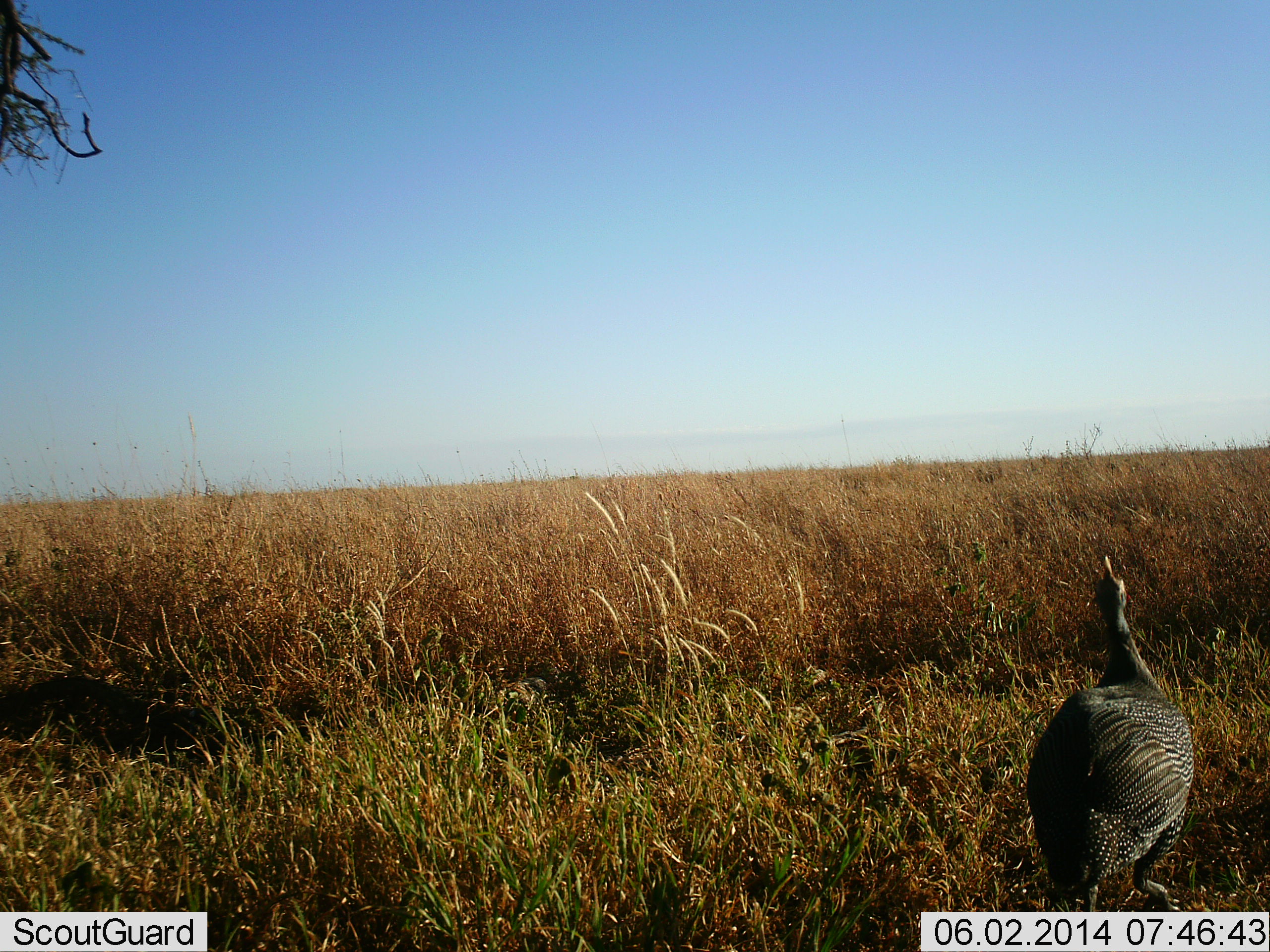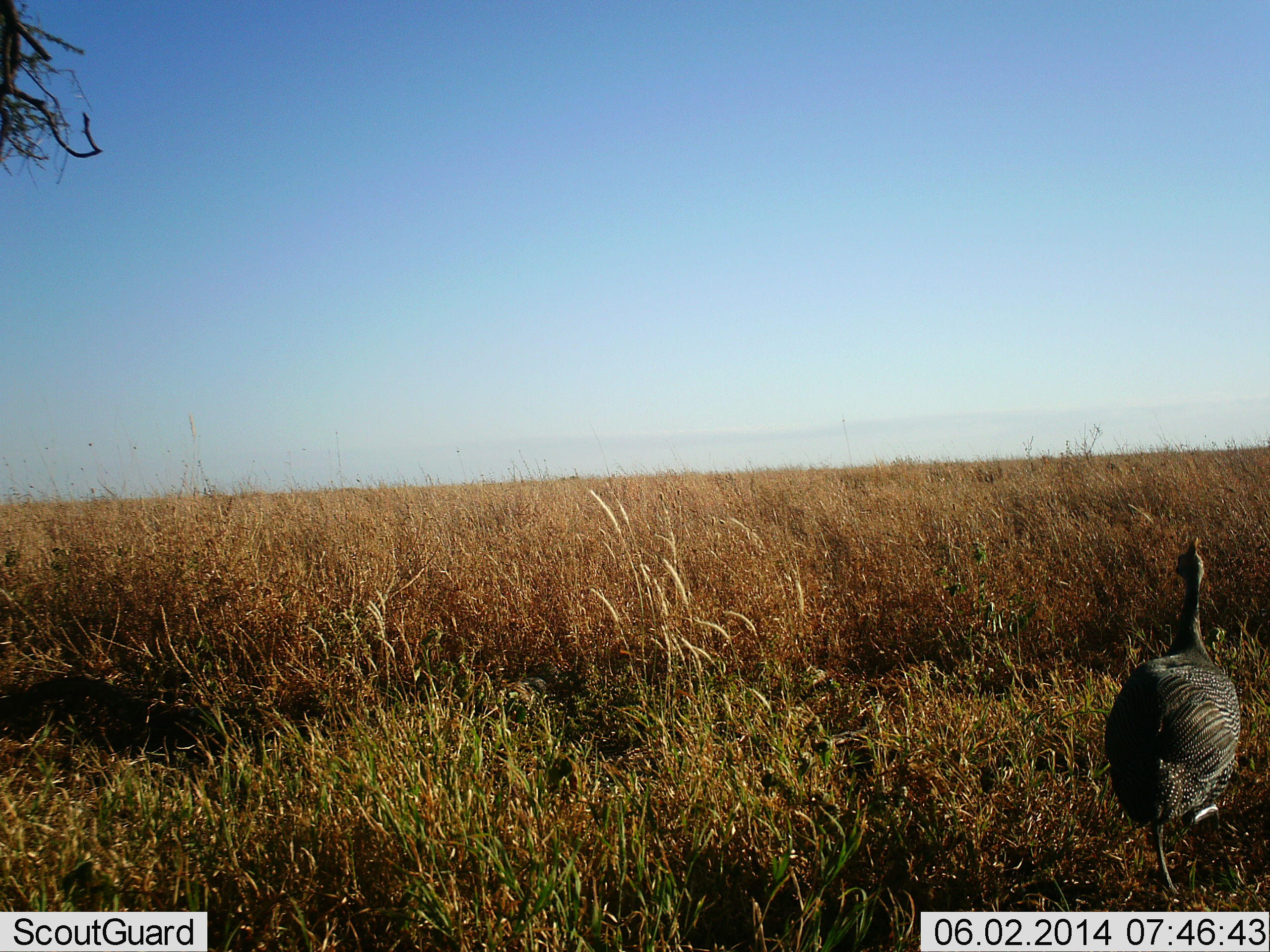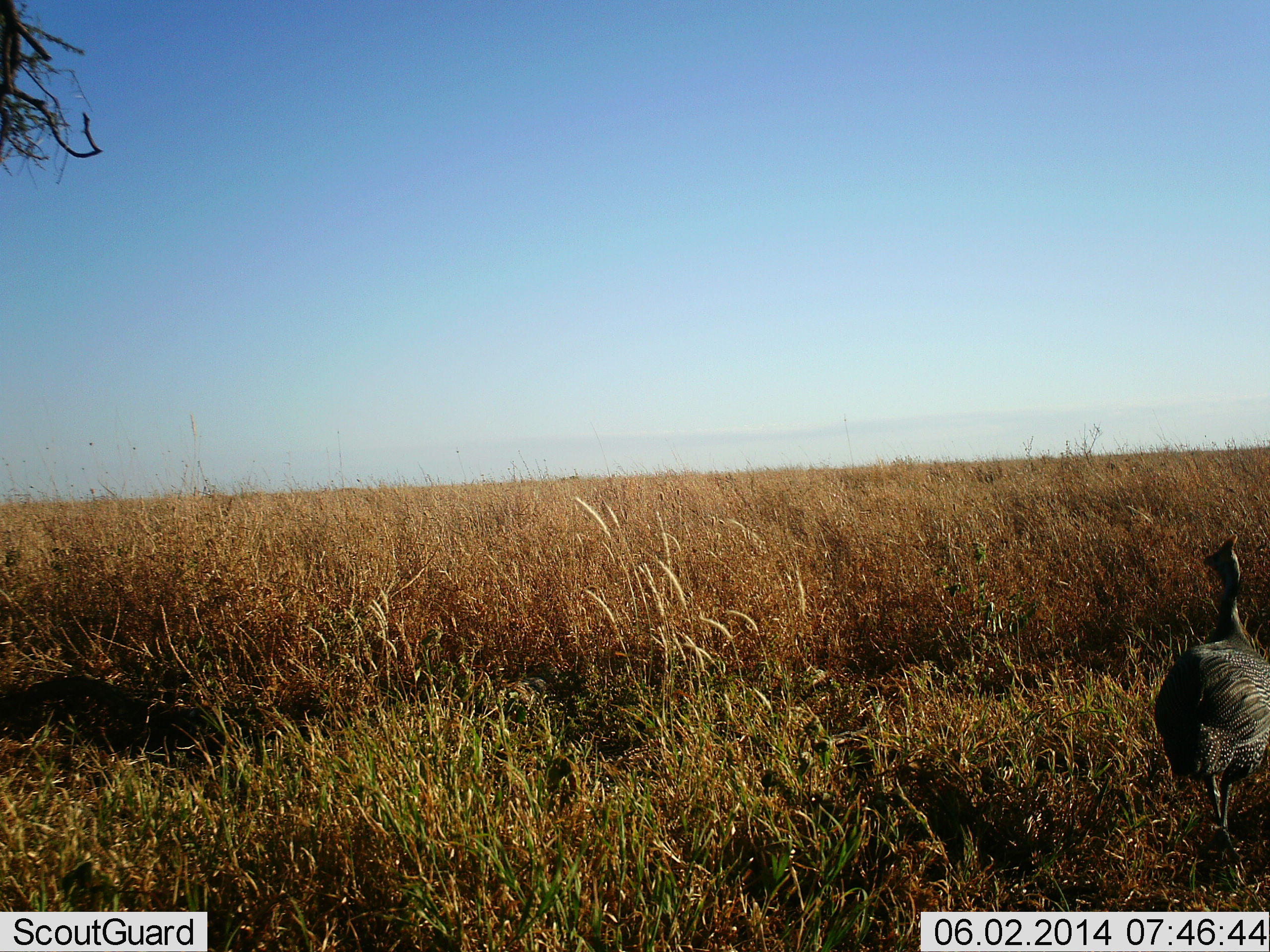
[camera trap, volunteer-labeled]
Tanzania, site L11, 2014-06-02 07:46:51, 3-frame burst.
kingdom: Animalia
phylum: Chordata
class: Aves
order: Galliformes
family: Numididae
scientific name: Numididae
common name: guinea fowl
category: guineafowl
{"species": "guineafowl (guinea fowl) (Numididae)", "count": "1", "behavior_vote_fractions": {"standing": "17%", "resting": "0%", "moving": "83%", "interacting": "0%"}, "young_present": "0%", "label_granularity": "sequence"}